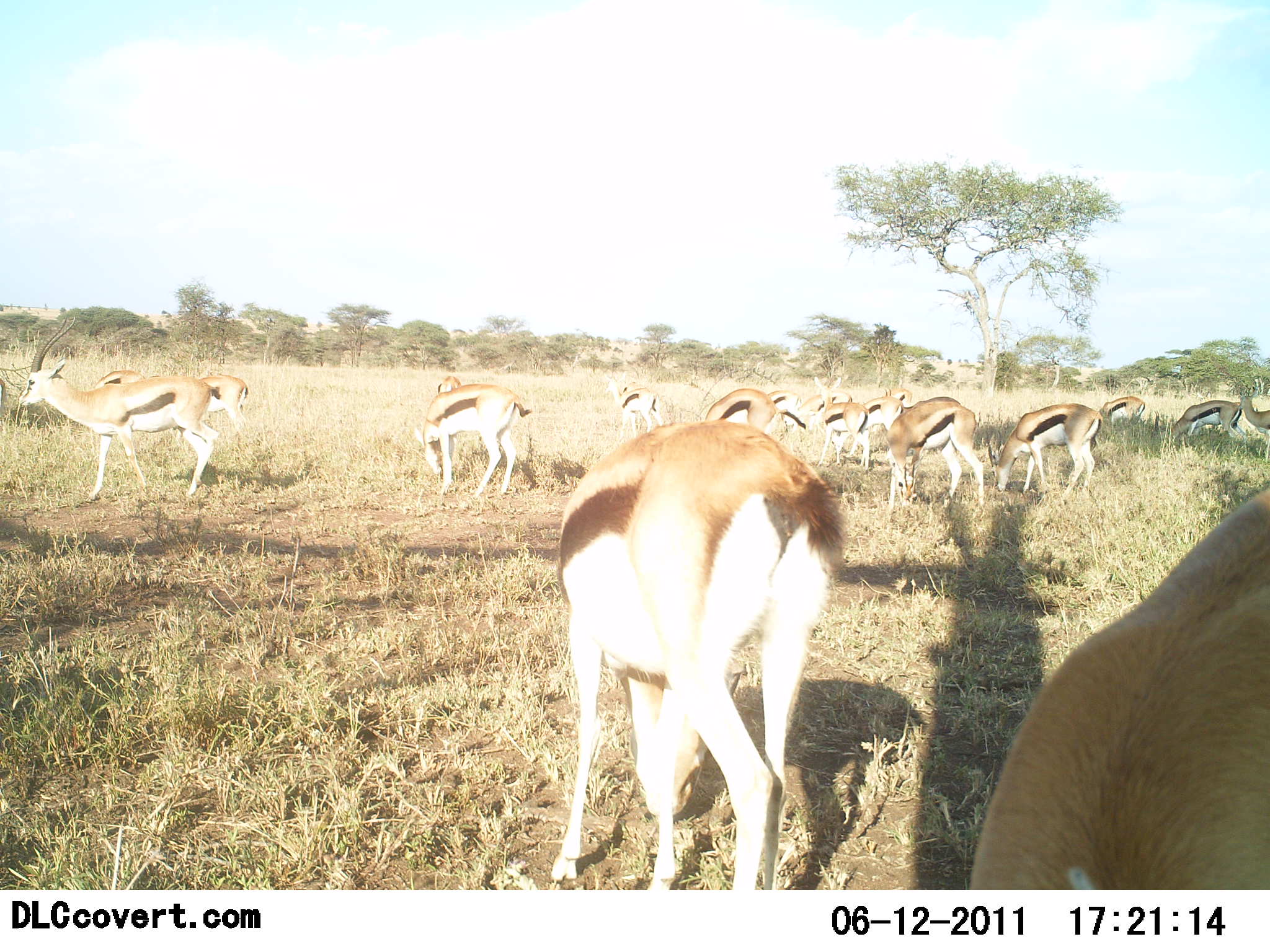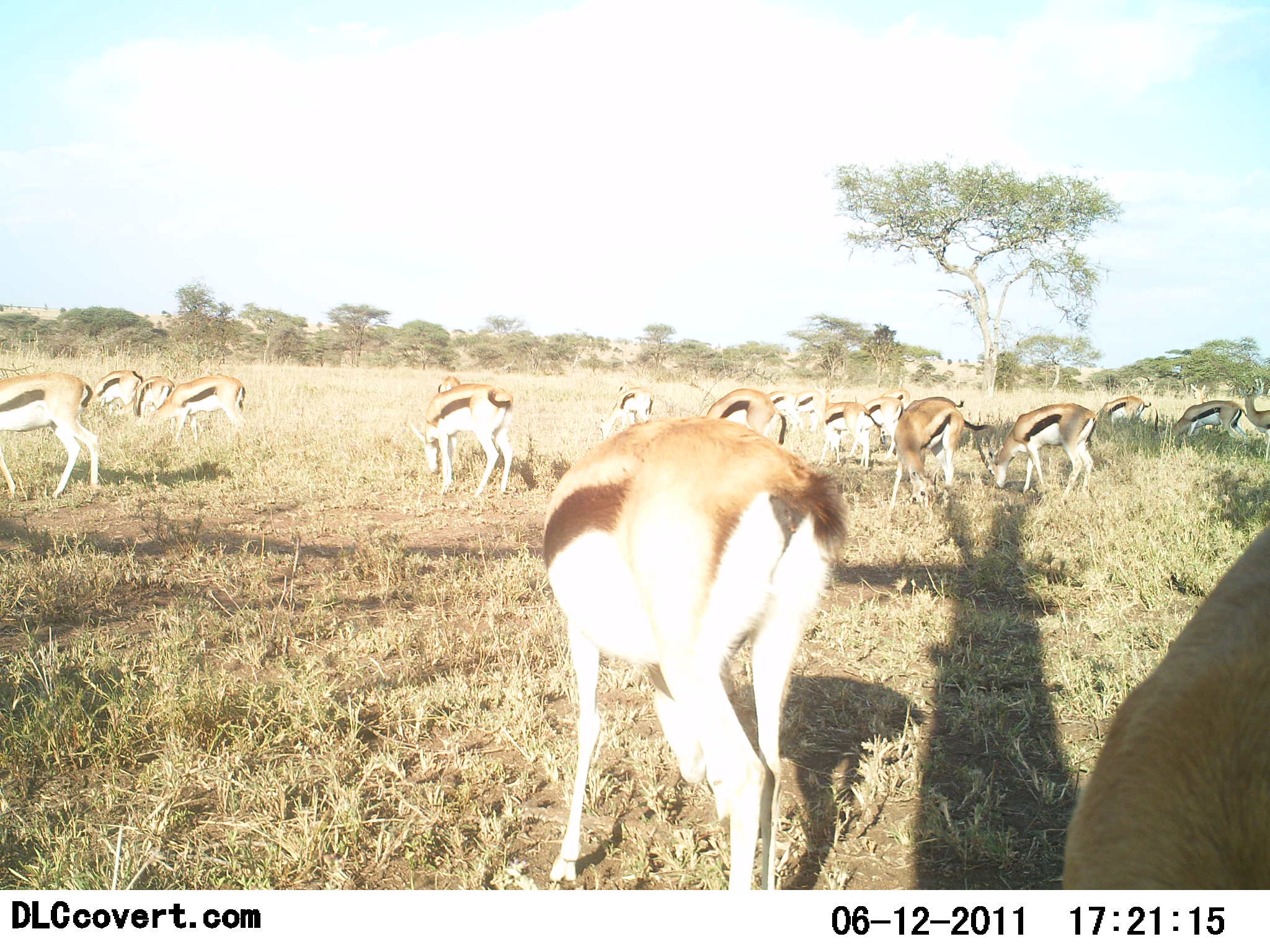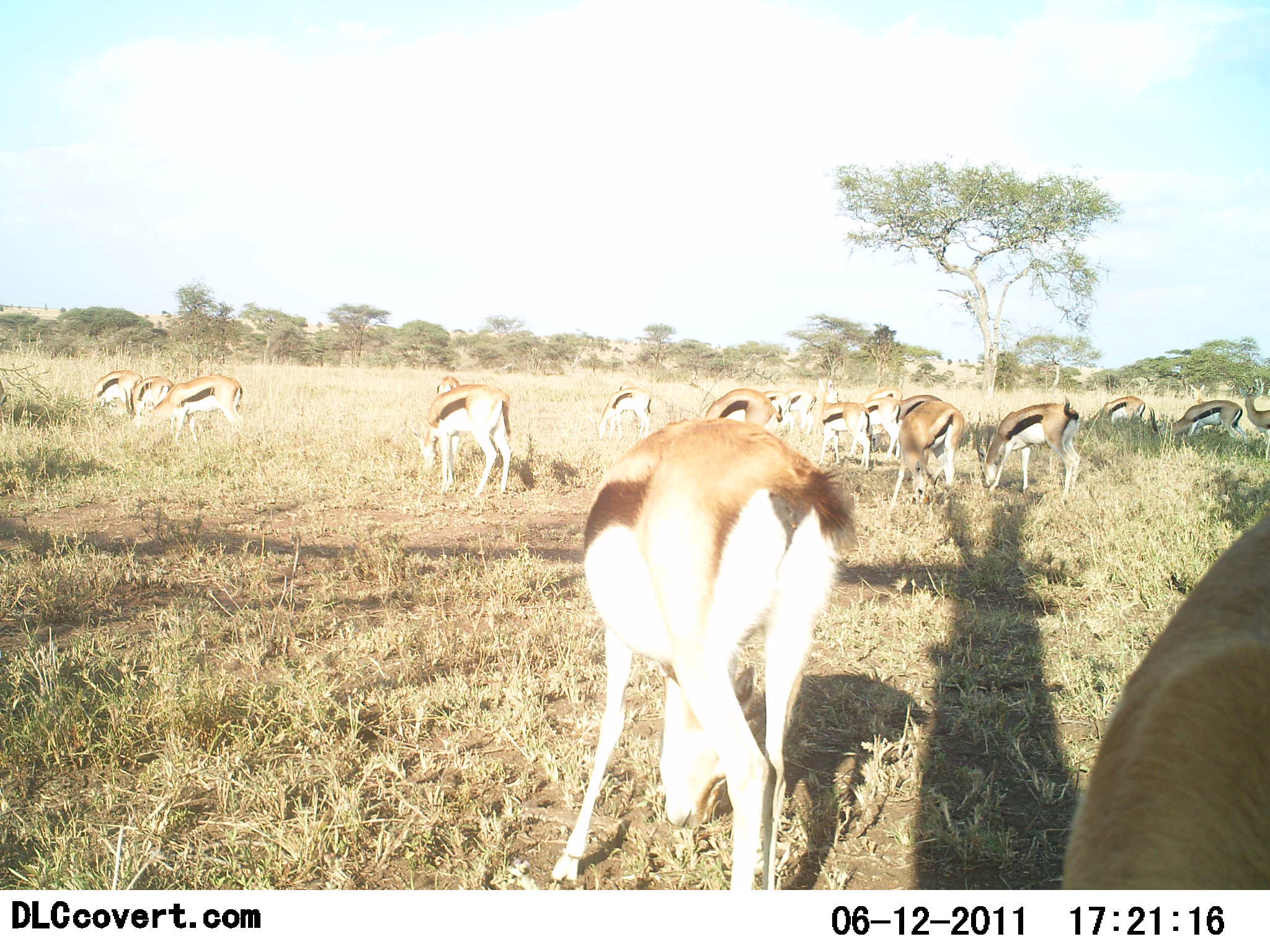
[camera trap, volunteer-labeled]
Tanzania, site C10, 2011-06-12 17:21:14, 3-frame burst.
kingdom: Animalia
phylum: Chordata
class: Mammalia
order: Artiodactyla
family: Bovidae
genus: Eudorcas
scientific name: Eudorcas thomsonii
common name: thomson's gazelle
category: gazellethomsons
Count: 11-50.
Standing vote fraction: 36%.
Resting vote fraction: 0%.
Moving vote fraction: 27%.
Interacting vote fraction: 9%.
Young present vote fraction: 9%.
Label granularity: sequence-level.